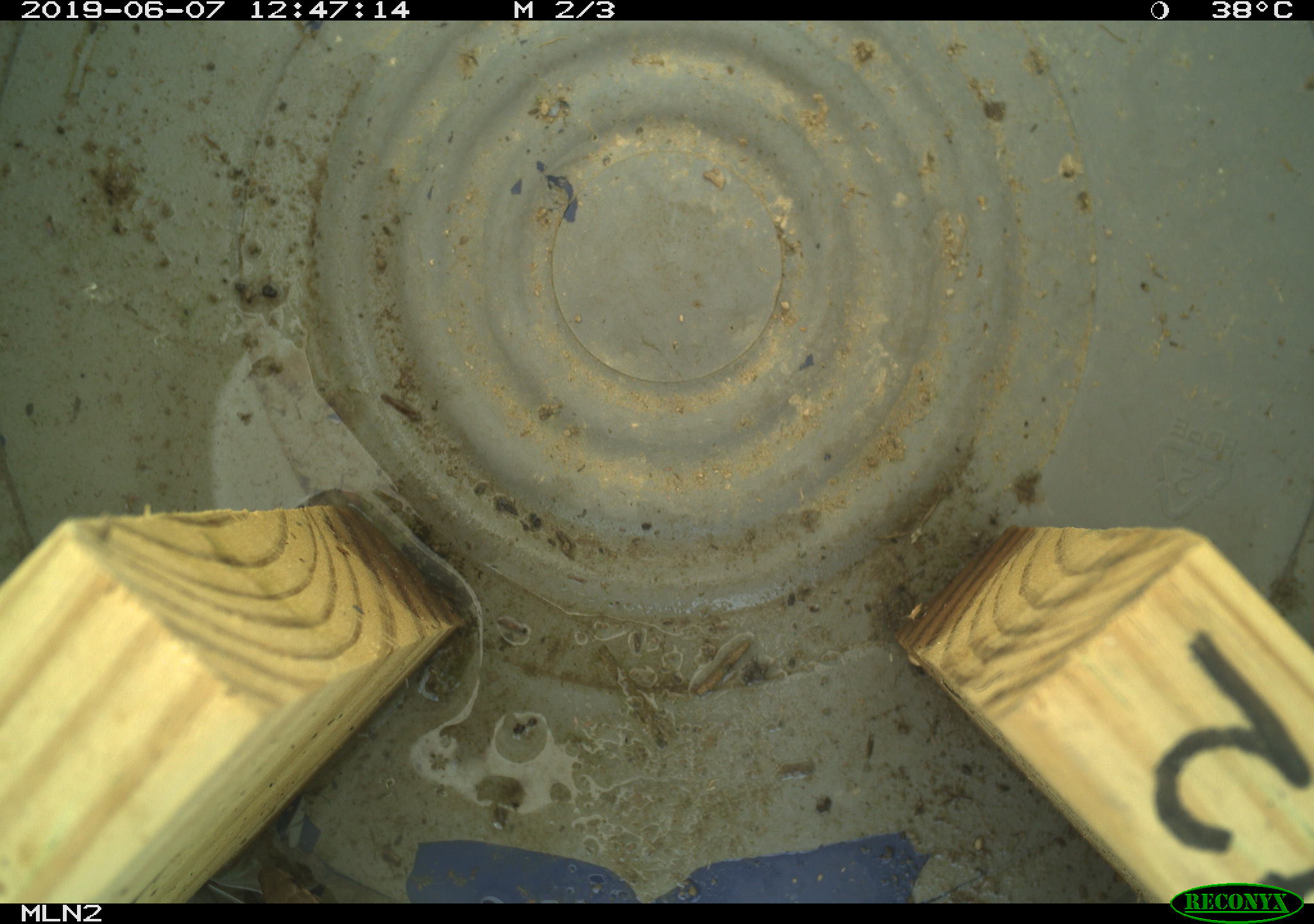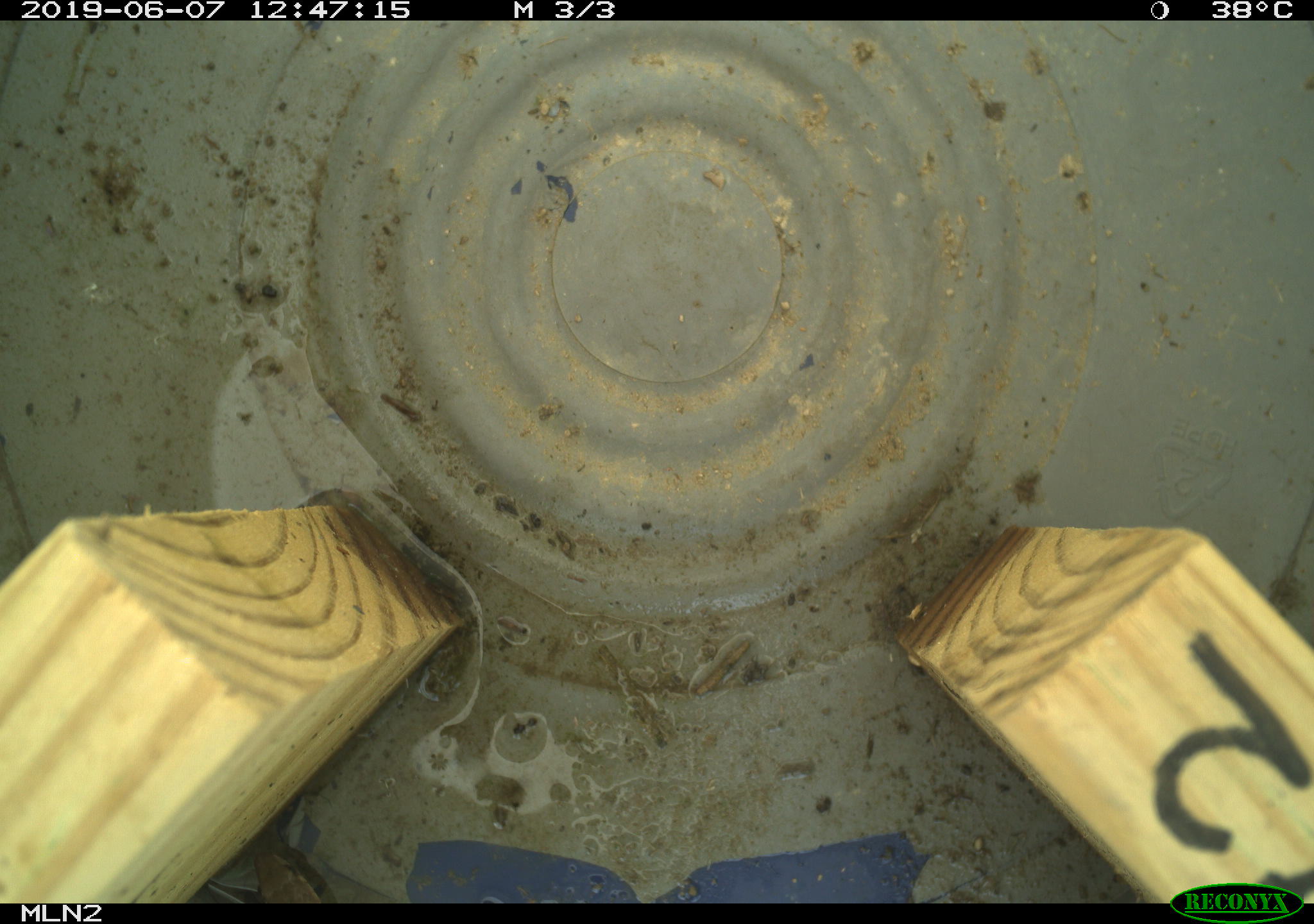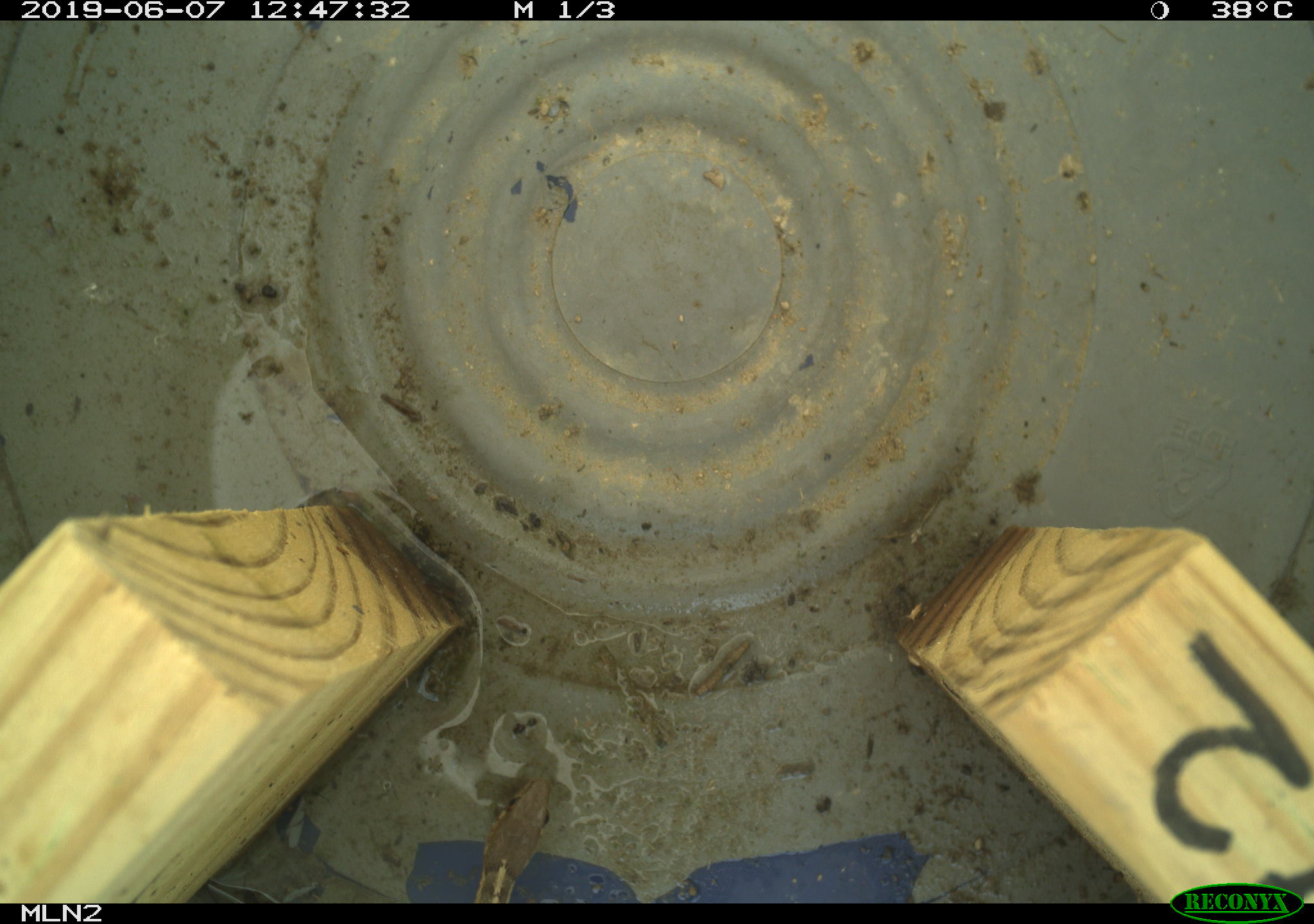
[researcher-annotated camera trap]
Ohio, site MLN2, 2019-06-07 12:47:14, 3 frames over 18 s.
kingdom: Animalia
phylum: Chordata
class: Reptilia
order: Squamata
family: Colubridae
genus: Thamnophis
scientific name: Thamnophis sirtalis sirtalis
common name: eastern gartersnake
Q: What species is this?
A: Eastern gartersnake (Thamnophis sirtalis sirtalis).